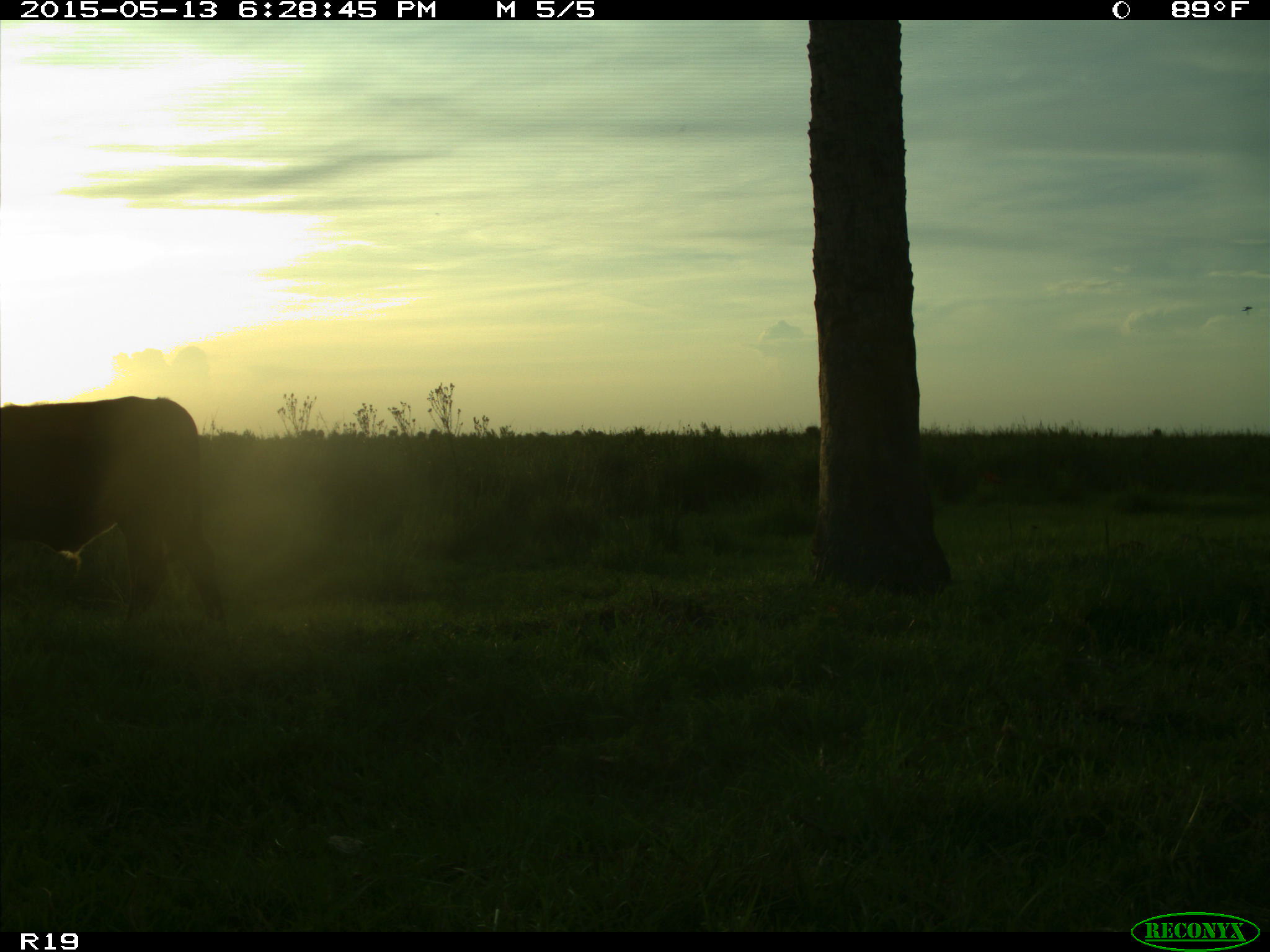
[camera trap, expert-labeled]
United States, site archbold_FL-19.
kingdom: Animalia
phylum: Chordata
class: Mammalia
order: Artiodactyla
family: Bovidae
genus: Bos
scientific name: Bos taurus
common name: domestic cow